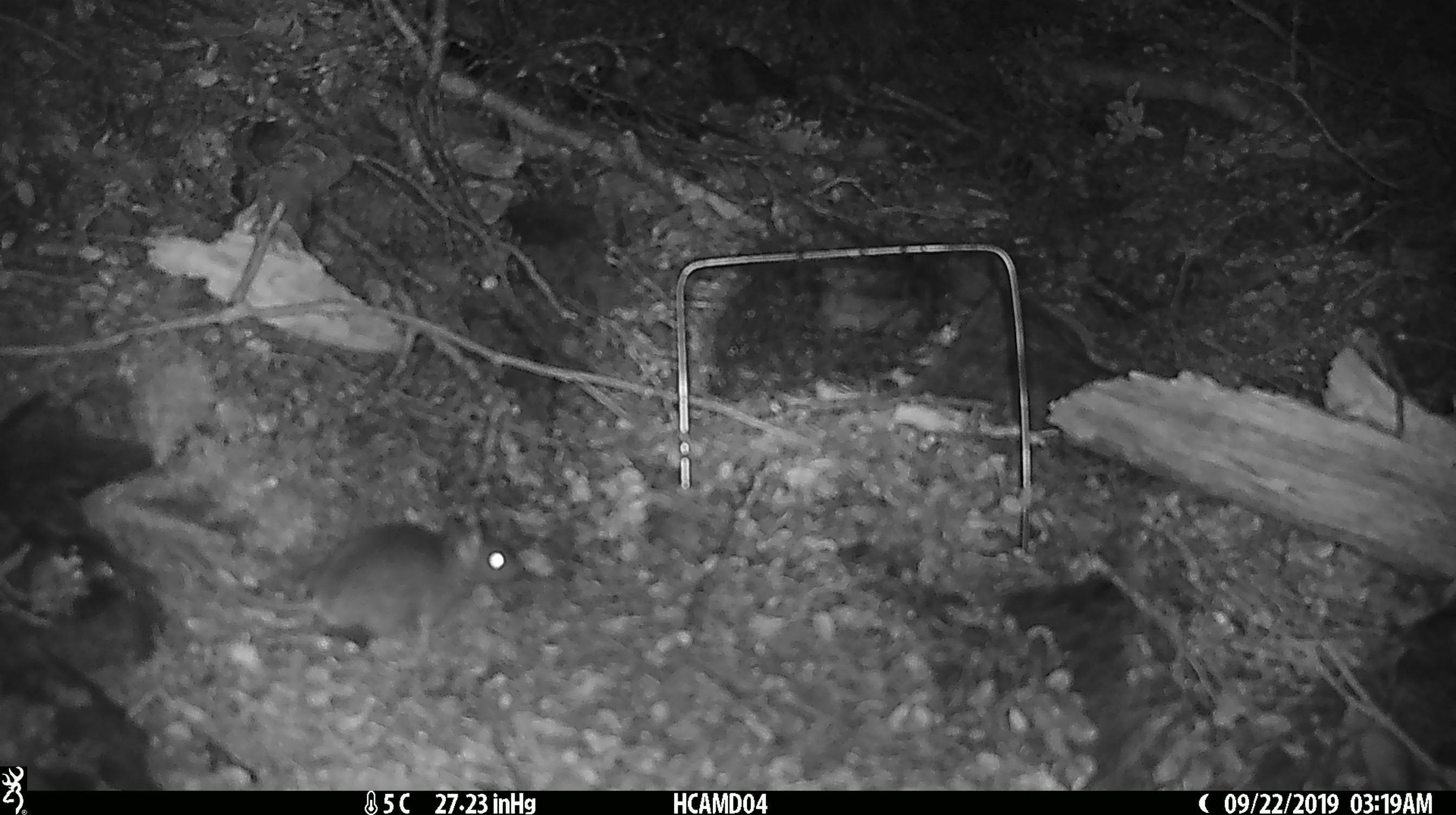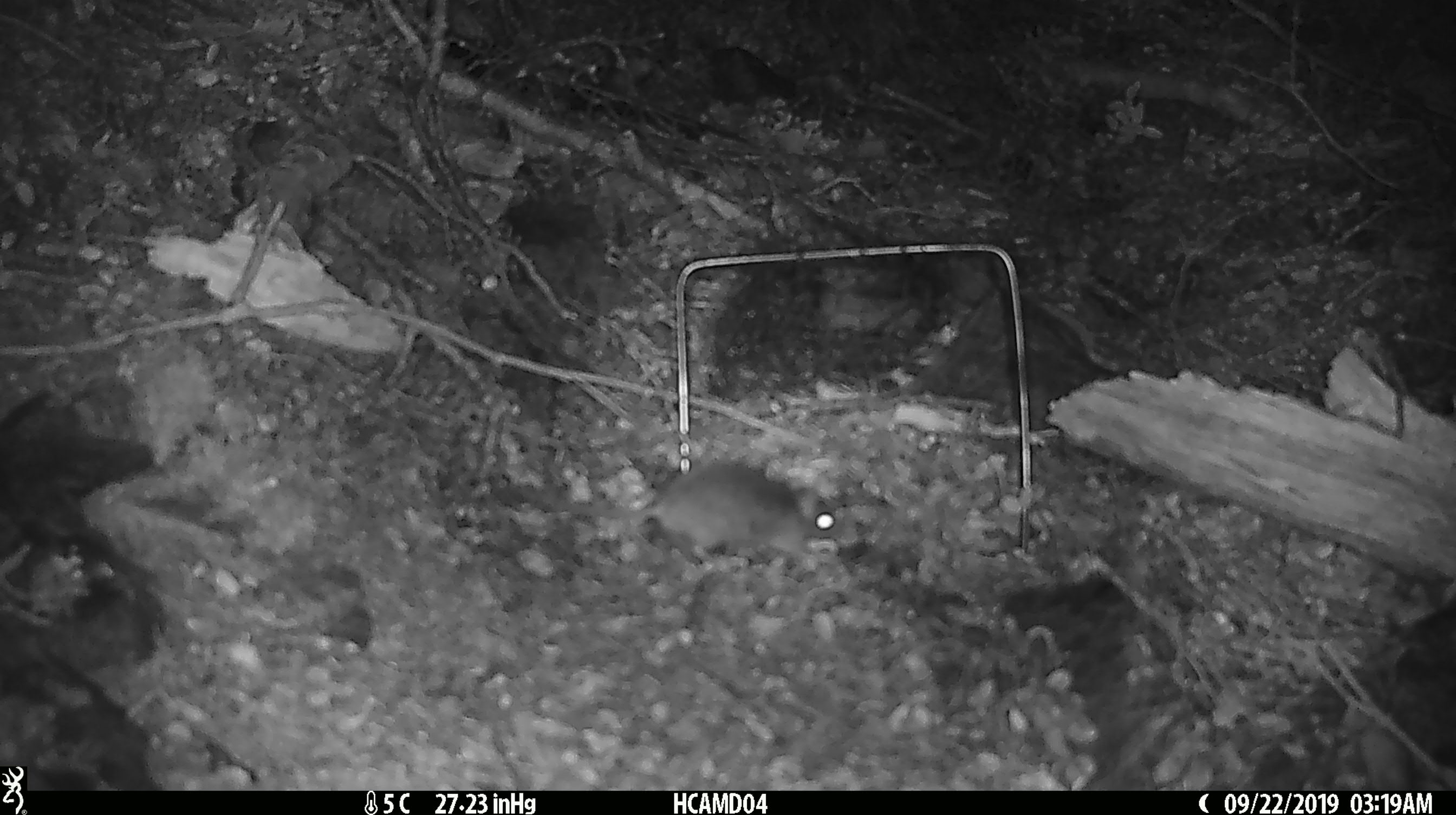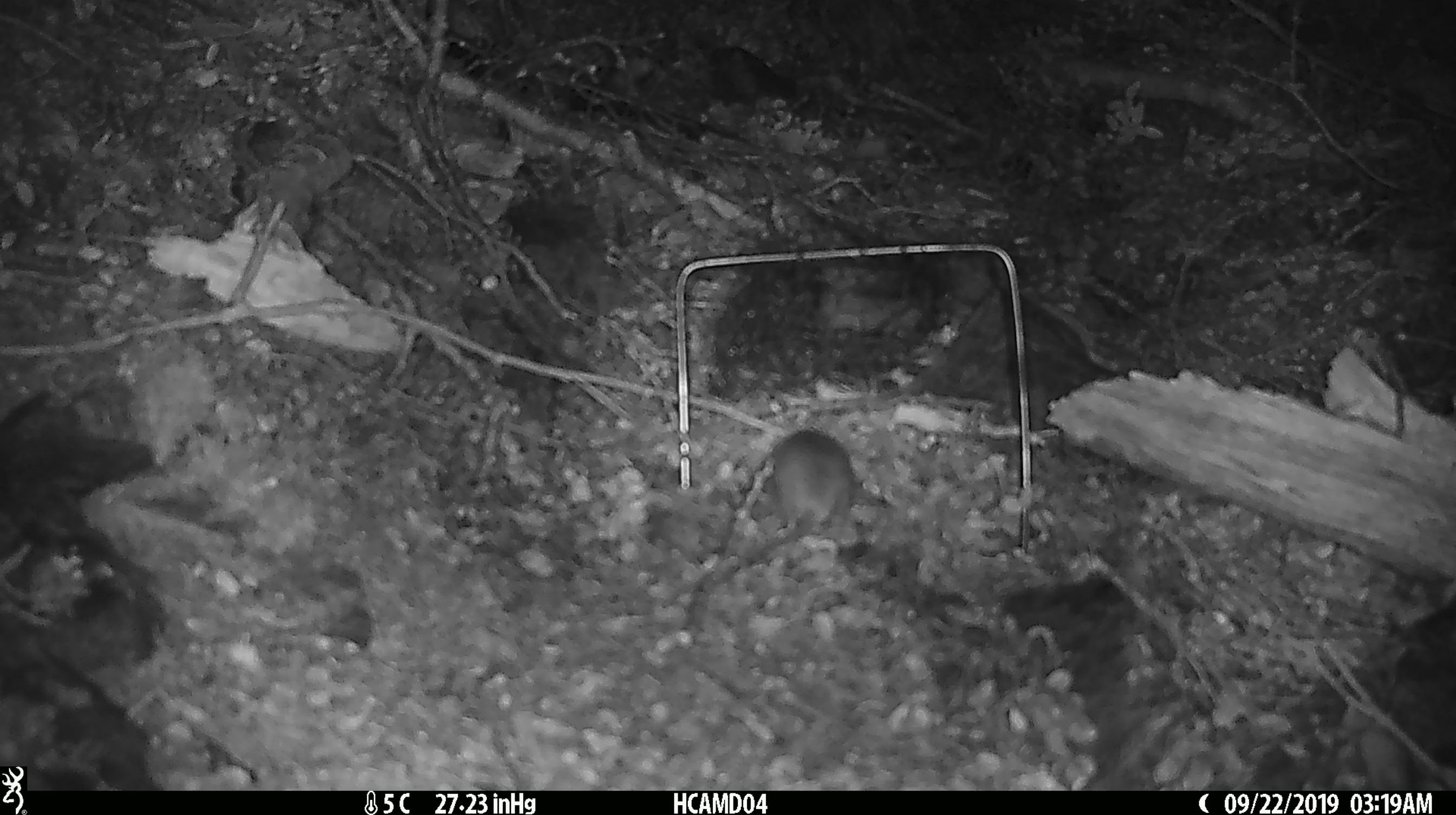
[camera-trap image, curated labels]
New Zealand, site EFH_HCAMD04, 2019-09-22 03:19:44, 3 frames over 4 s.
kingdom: Animalia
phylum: Chordata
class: Mammalia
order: Rodentia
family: Muridae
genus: Mus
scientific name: Mus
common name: mouse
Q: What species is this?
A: Mouse (Mus).